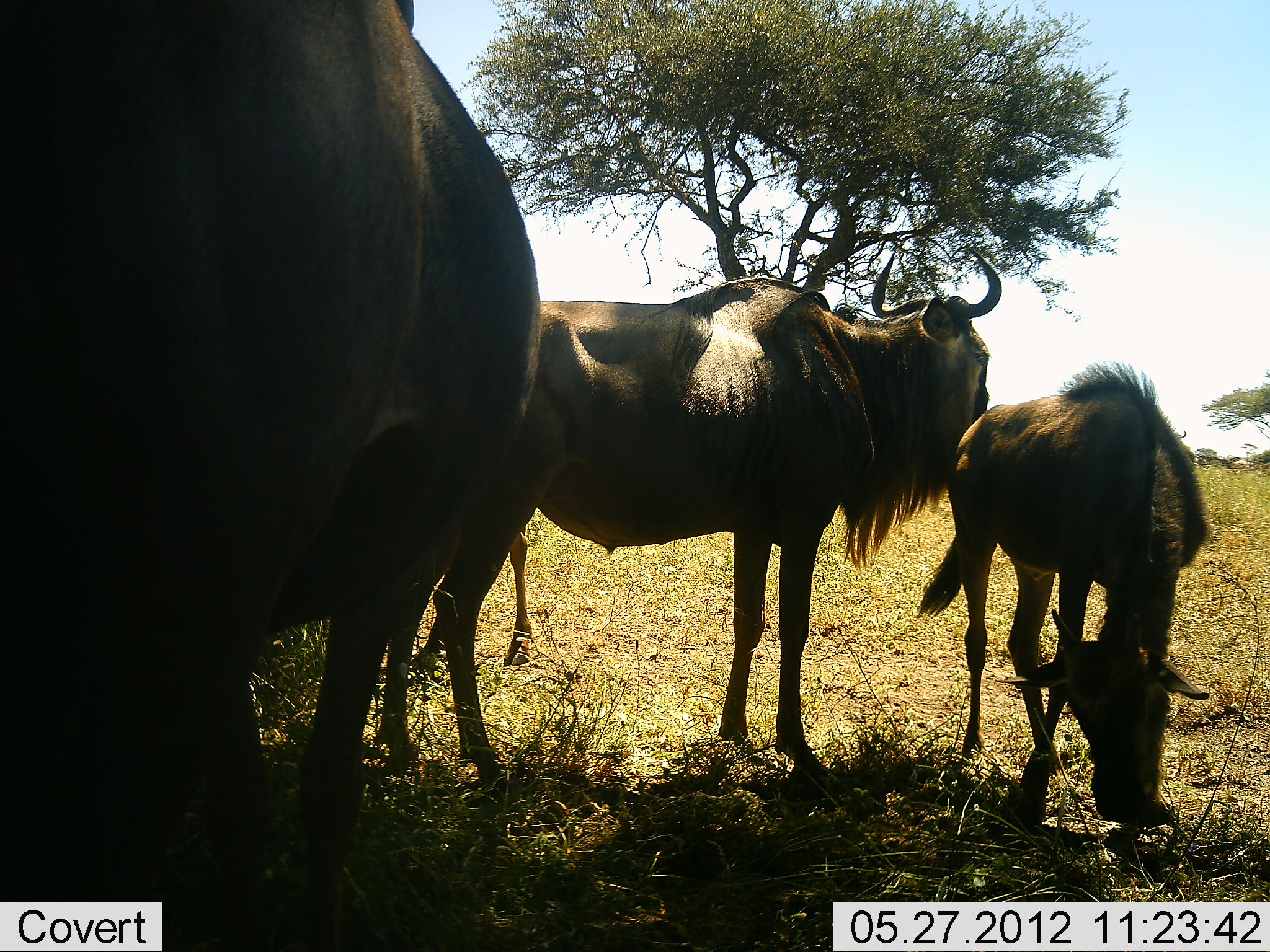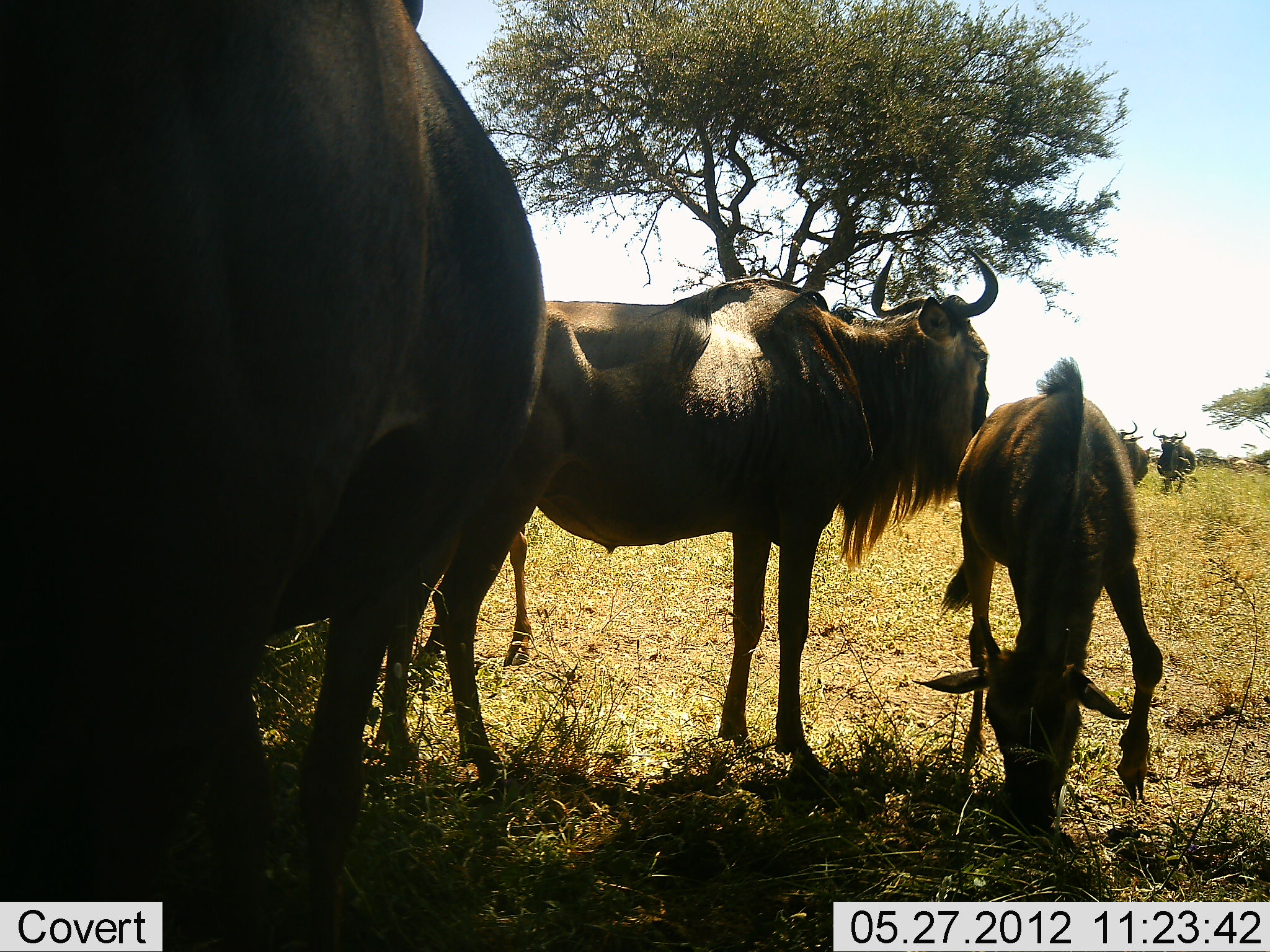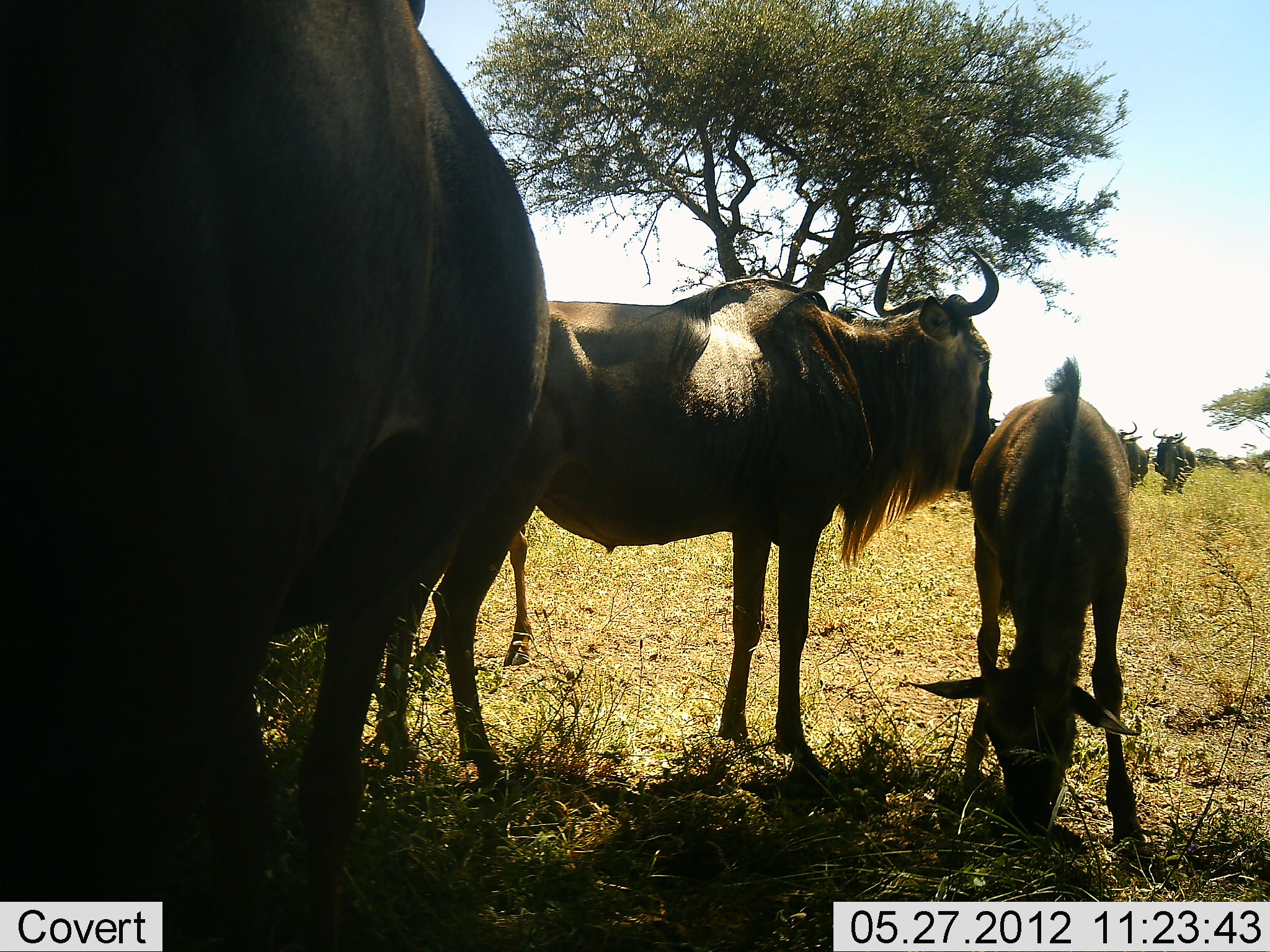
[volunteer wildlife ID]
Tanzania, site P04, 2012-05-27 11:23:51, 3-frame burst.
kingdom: Animalia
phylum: Chordata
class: Mammalia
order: Artiodactyla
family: Bovidae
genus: Connochaetes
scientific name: Connochaetes taurinus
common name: blue wildebeest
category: wildebeest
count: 6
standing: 90%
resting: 10%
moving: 10%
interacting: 0%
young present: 60%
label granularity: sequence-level